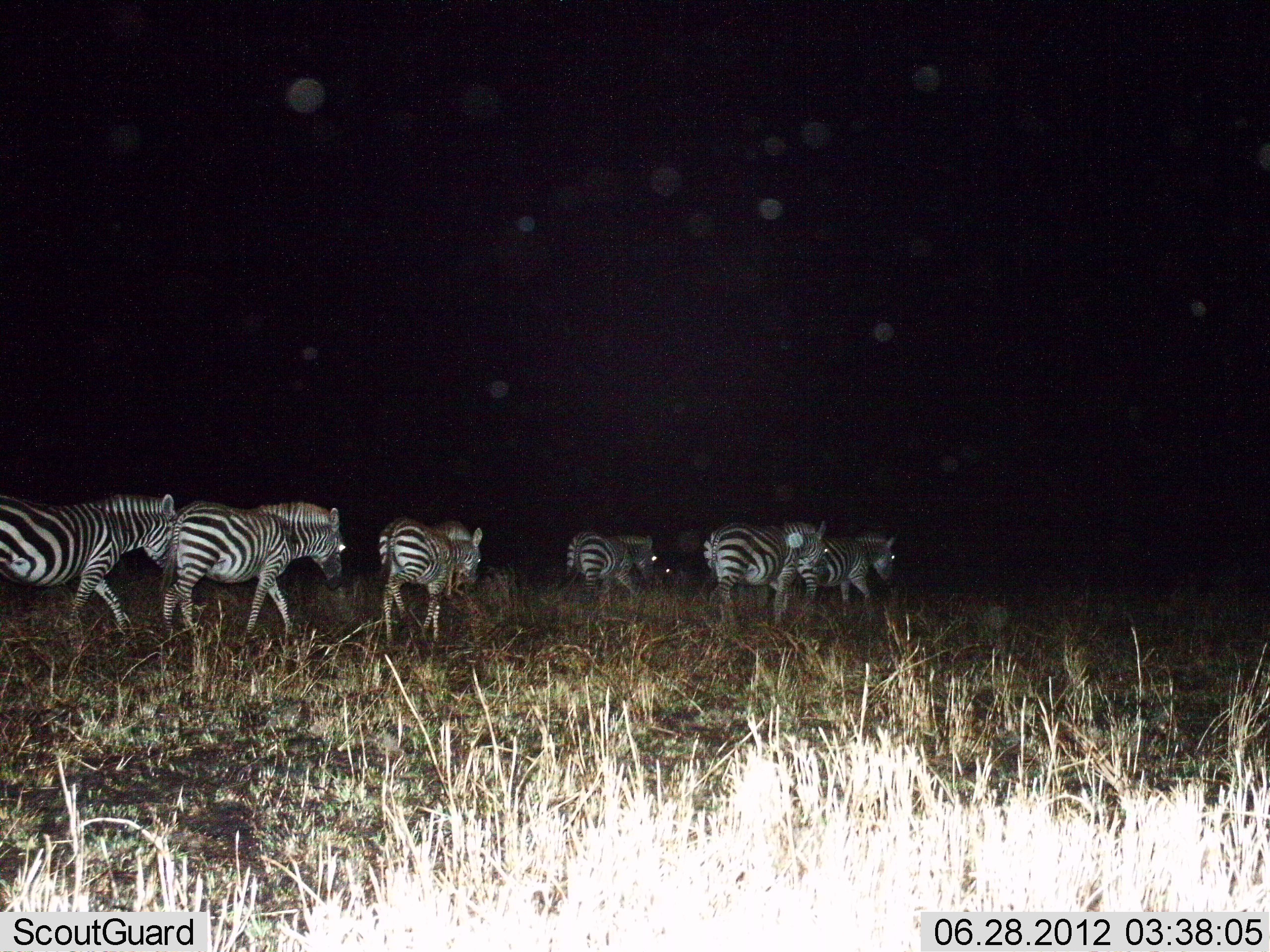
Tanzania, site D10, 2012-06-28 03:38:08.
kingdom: Animalia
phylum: Chordata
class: Mammalia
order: Perissodactyla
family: Equidae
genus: Equus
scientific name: Equus quagga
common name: plains zebra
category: zebra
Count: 6.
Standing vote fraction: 0%.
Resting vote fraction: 0%.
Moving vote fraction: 100%.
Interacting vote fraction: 0%.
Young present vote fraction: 0%.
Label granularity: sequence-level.